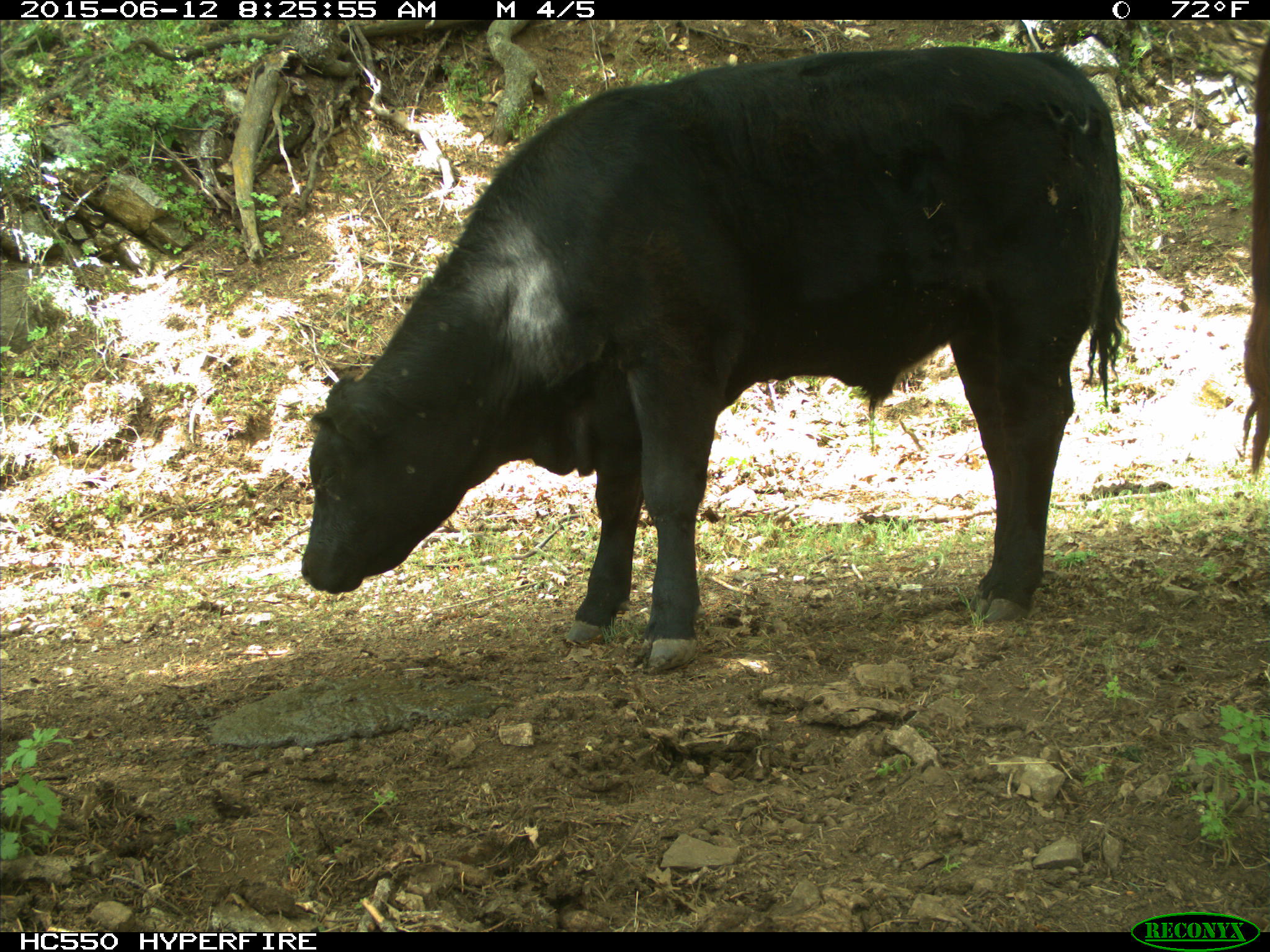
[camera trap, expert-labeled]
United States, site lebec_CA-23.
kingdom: Animalia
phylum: Chordata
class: Mammalia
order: Artiodactyla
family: Bovidae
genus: Bos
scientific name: Bos taurus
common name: domestic cow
Bos taurus (domestic cow).